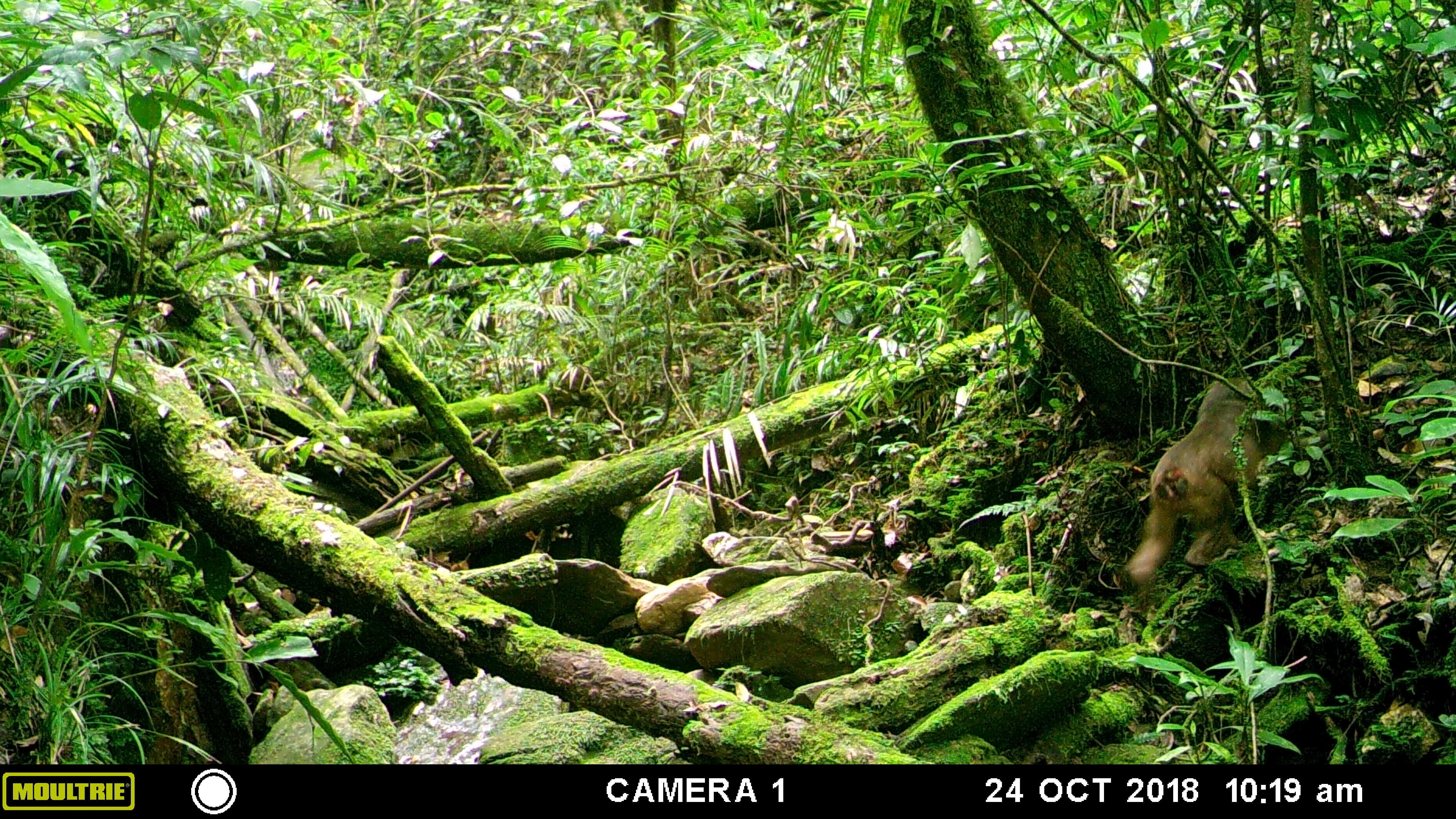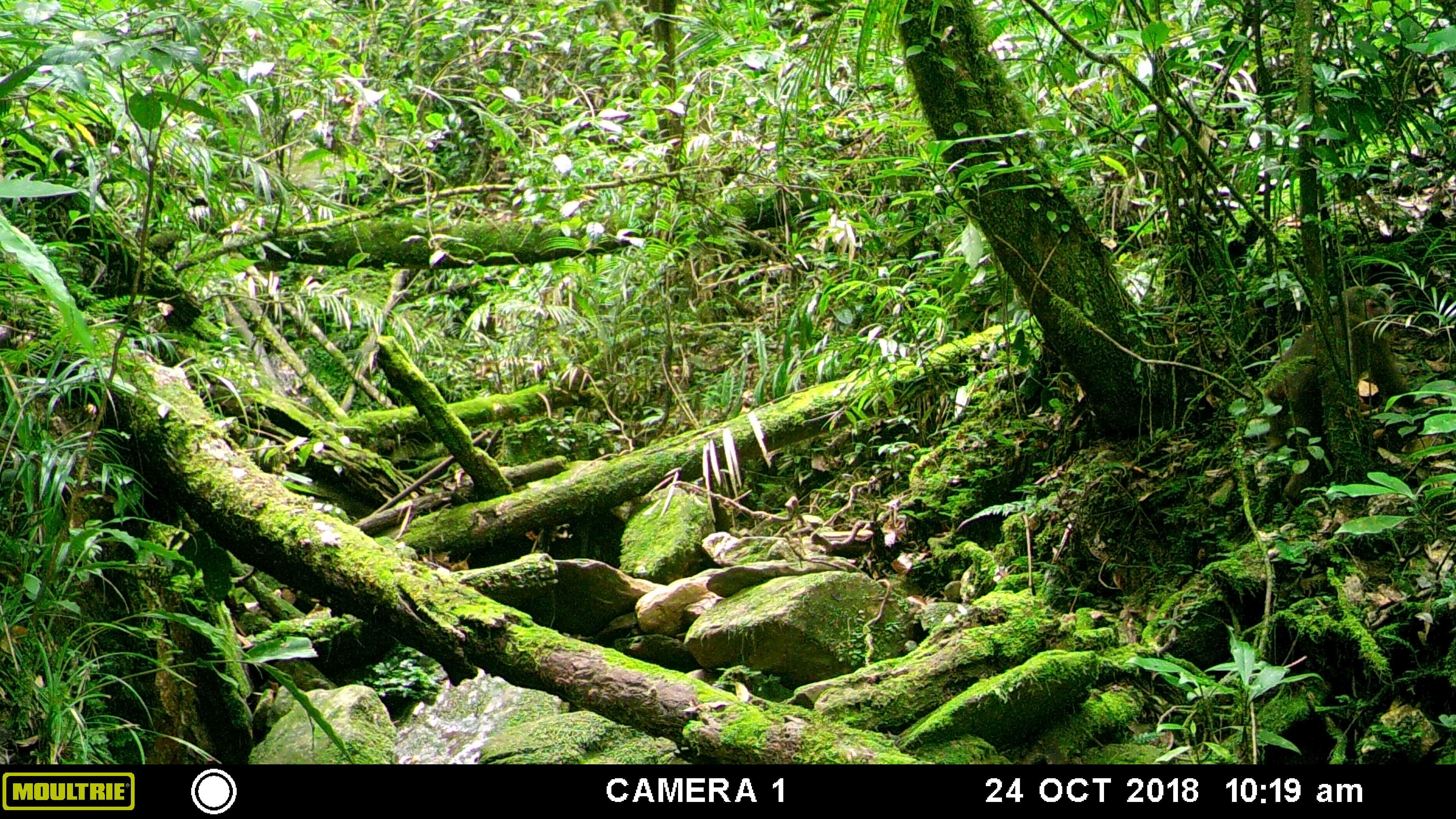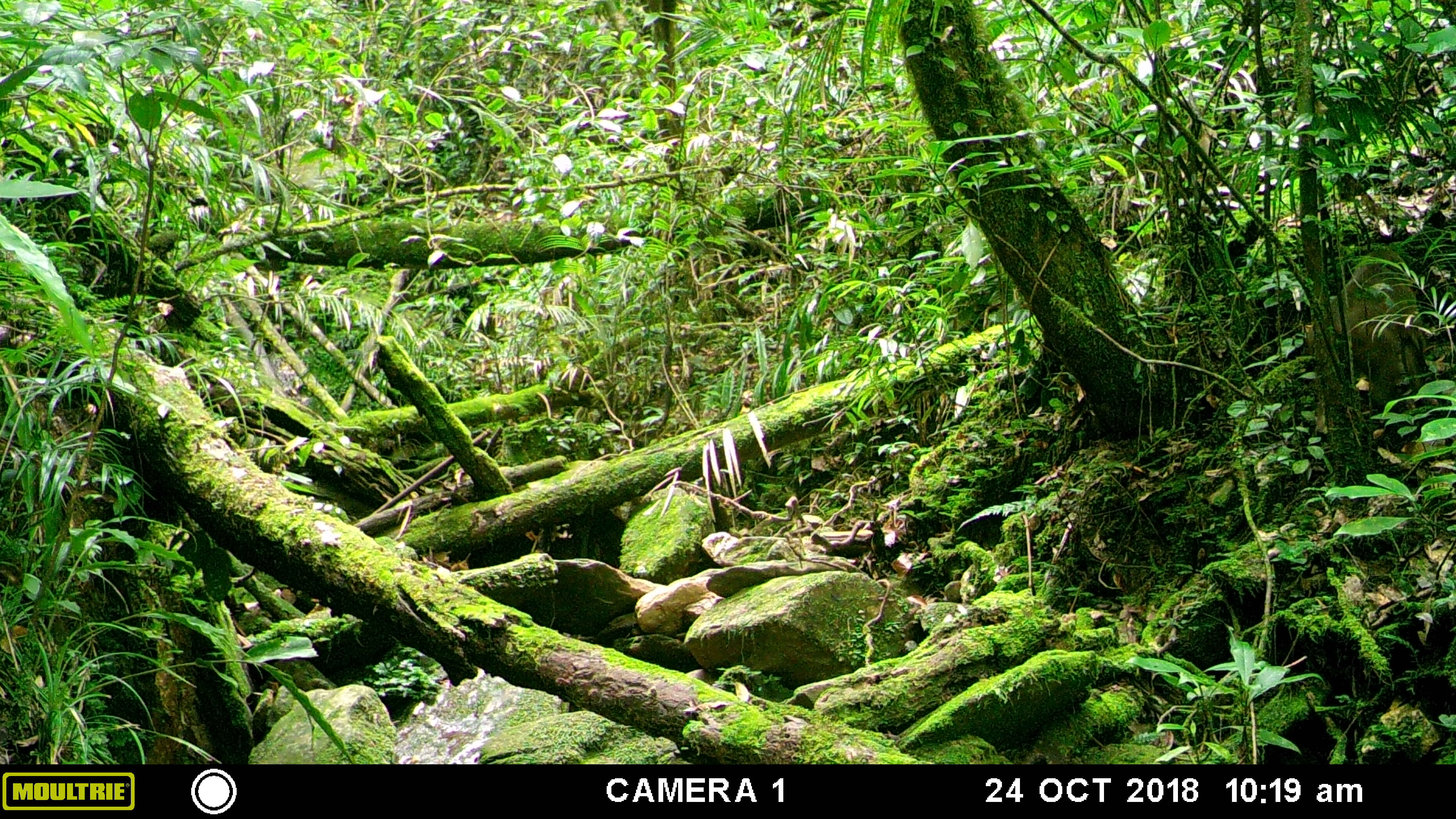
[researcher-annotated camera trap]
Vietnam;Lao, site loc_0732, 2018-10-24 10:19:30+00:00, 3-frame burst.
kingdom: Animalia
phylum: Chordata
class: Mammalia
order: Primates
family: Cercopithecidae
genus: Macaca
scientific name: Macaca arctoides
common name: stump-tailed macaque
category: stump tailed macaque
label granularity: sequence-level